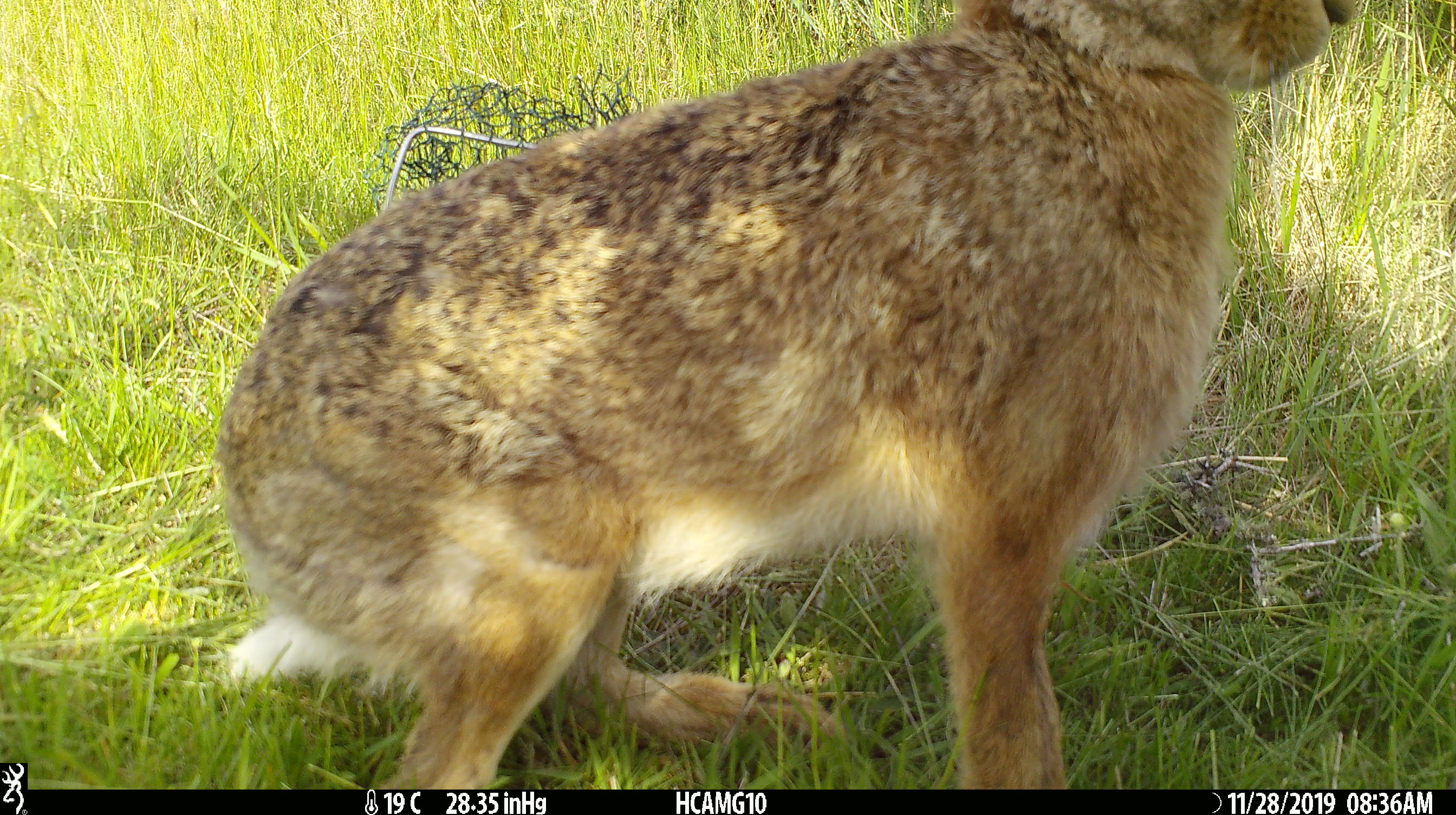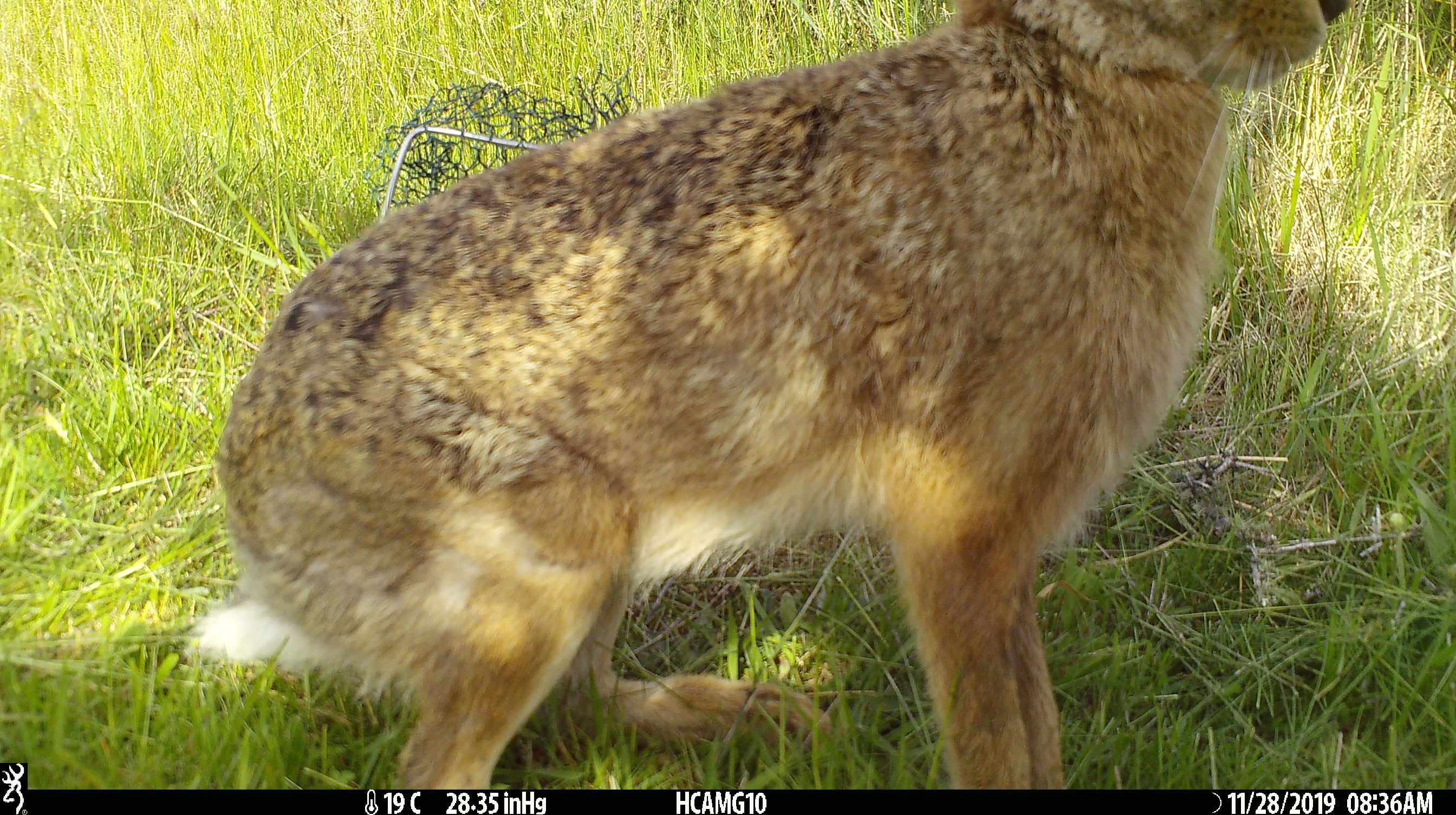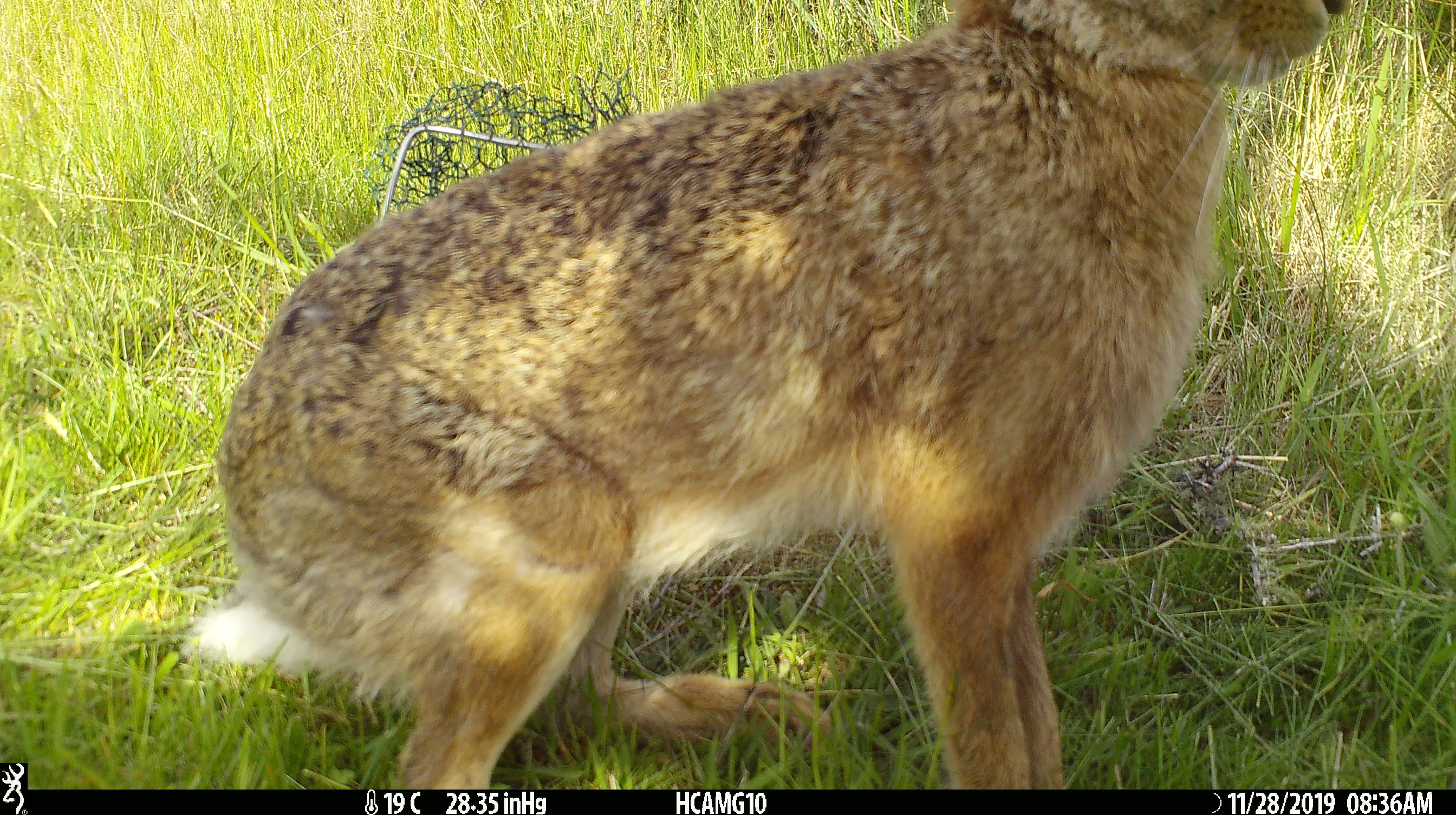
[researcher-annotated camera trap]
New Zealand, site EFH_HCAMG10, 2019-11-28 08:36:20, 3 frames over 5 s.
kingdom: Animalia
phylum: Chordata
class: Mammalia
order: Lagomorpha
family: Leporidae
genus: Lepus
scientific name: Lepus europaeus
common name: brown hare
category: hare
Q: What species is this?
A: Hare (brown hare) (Lepus europaeus).